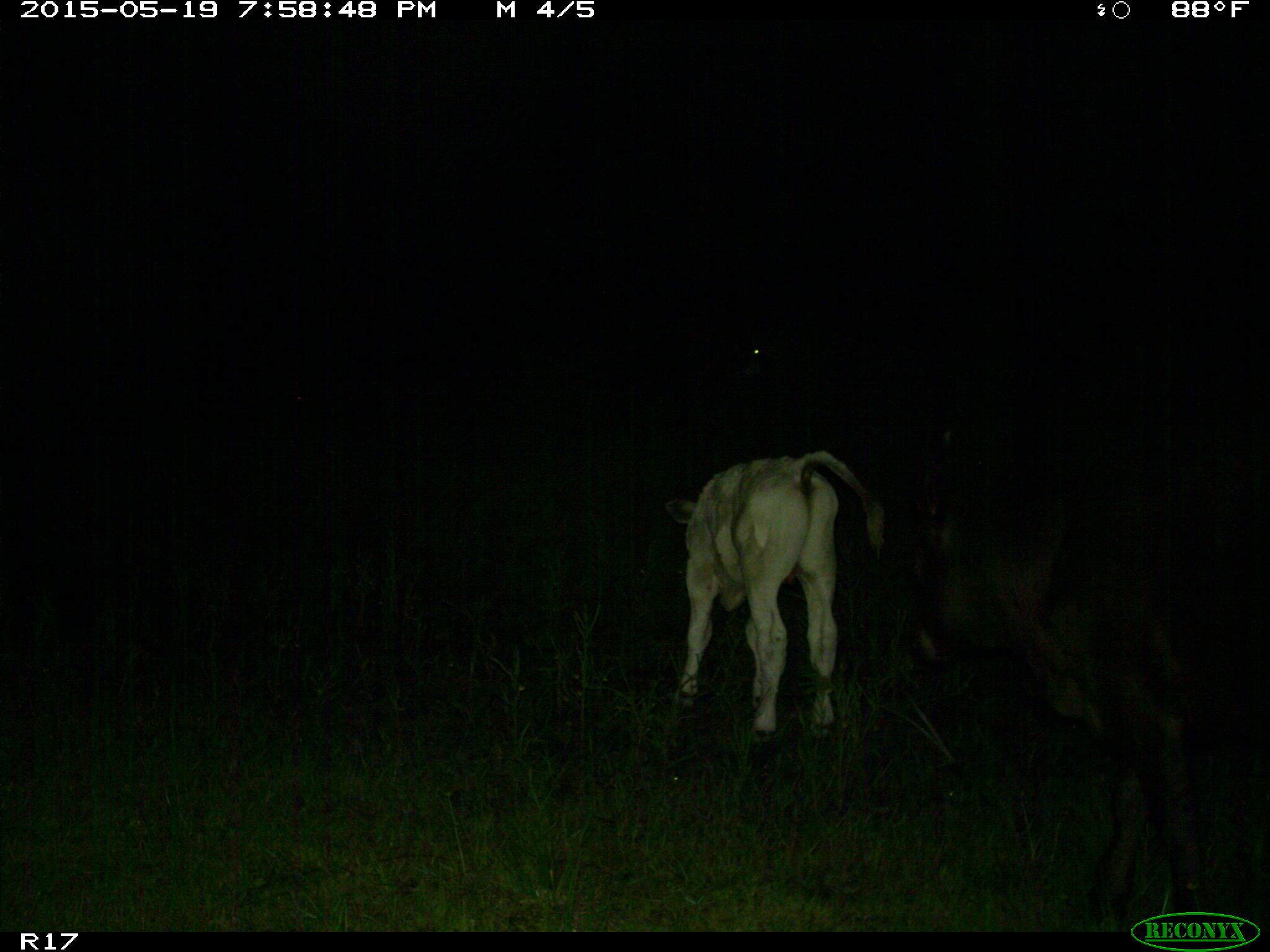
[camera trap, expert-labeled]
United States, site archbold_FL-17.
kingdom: Animalia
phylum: Chordata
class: Mammalia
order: Artiodactyla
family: Bovidae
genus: Bos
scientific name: Bos taurus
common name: domestic cow